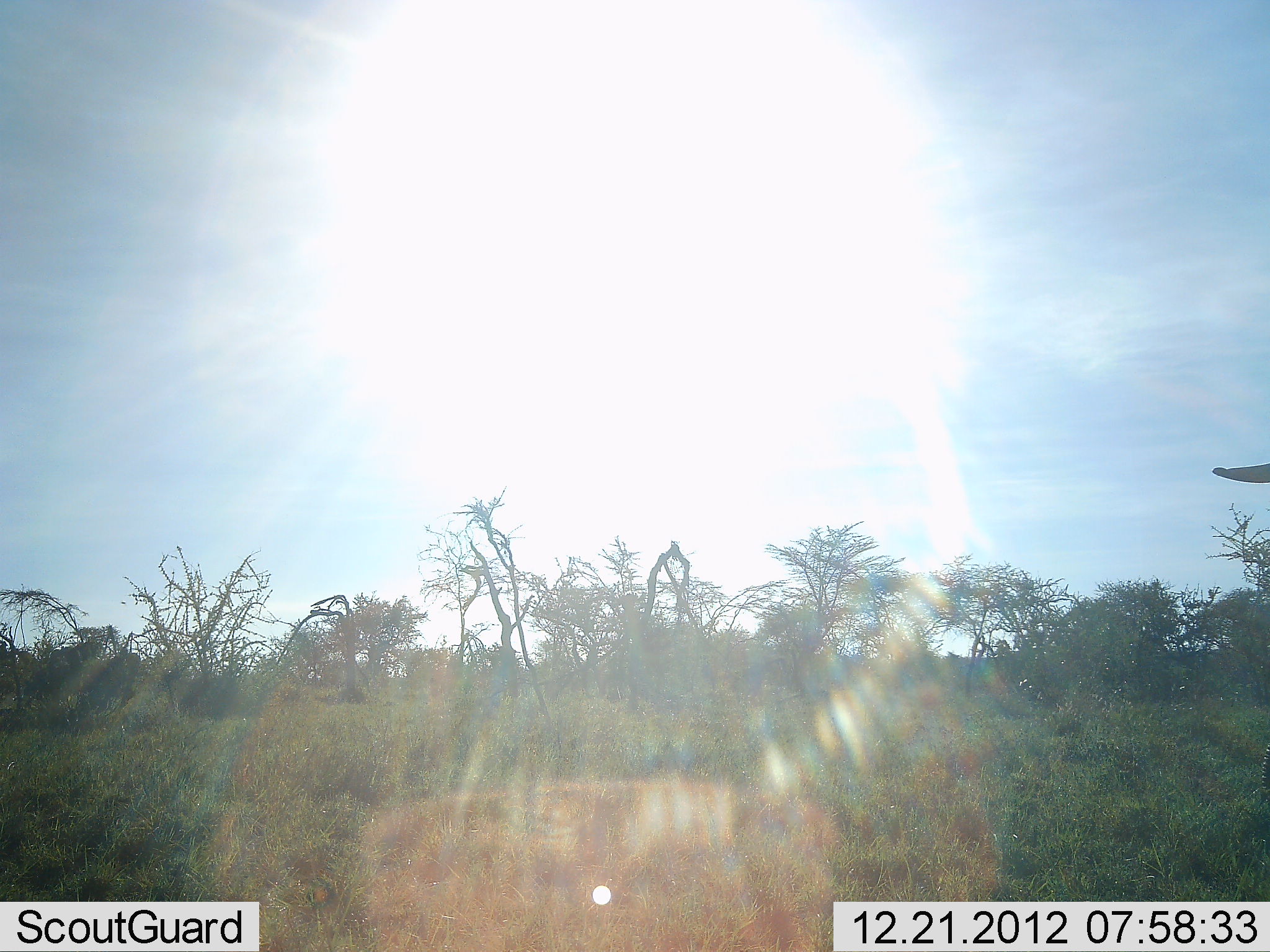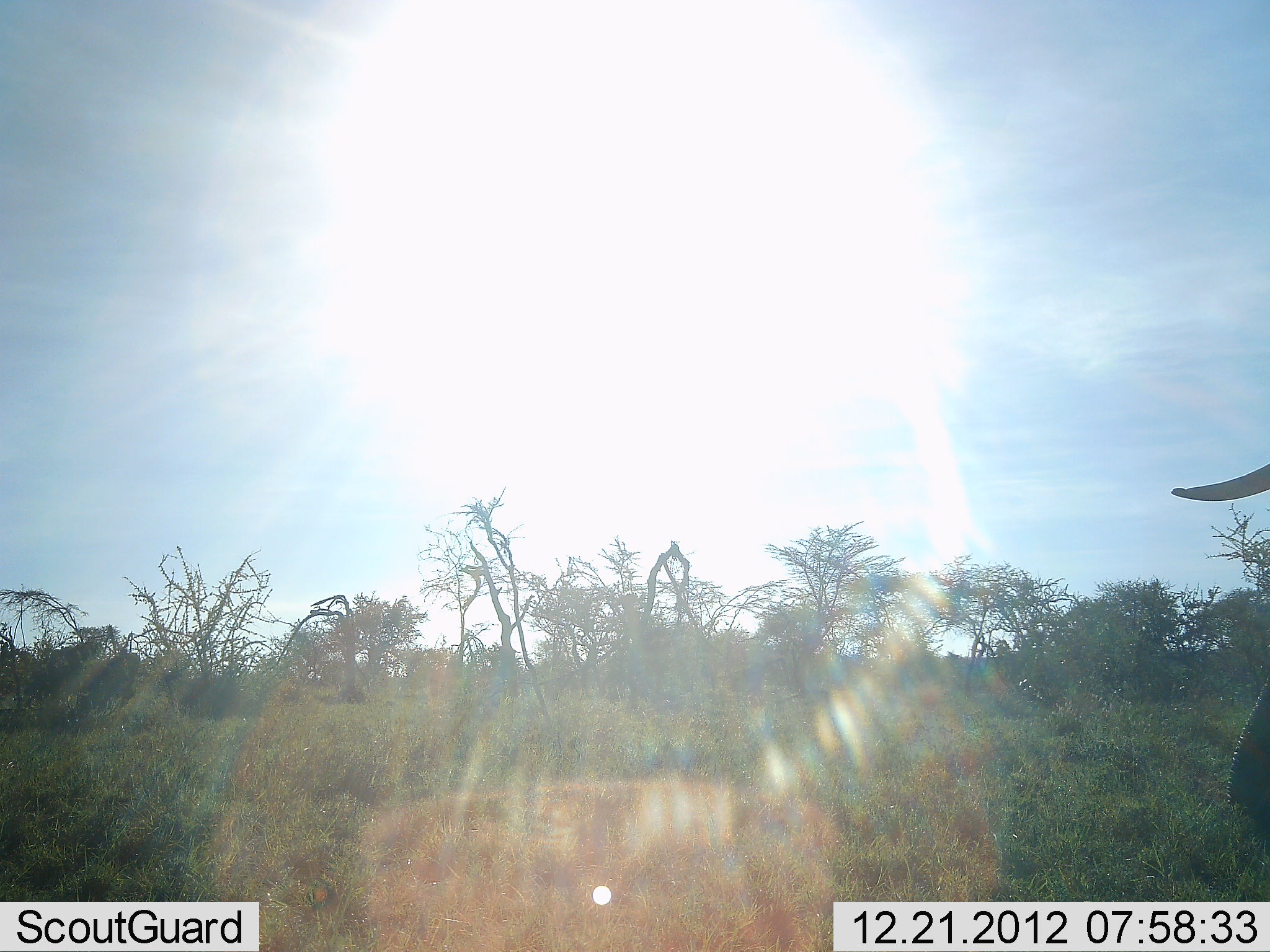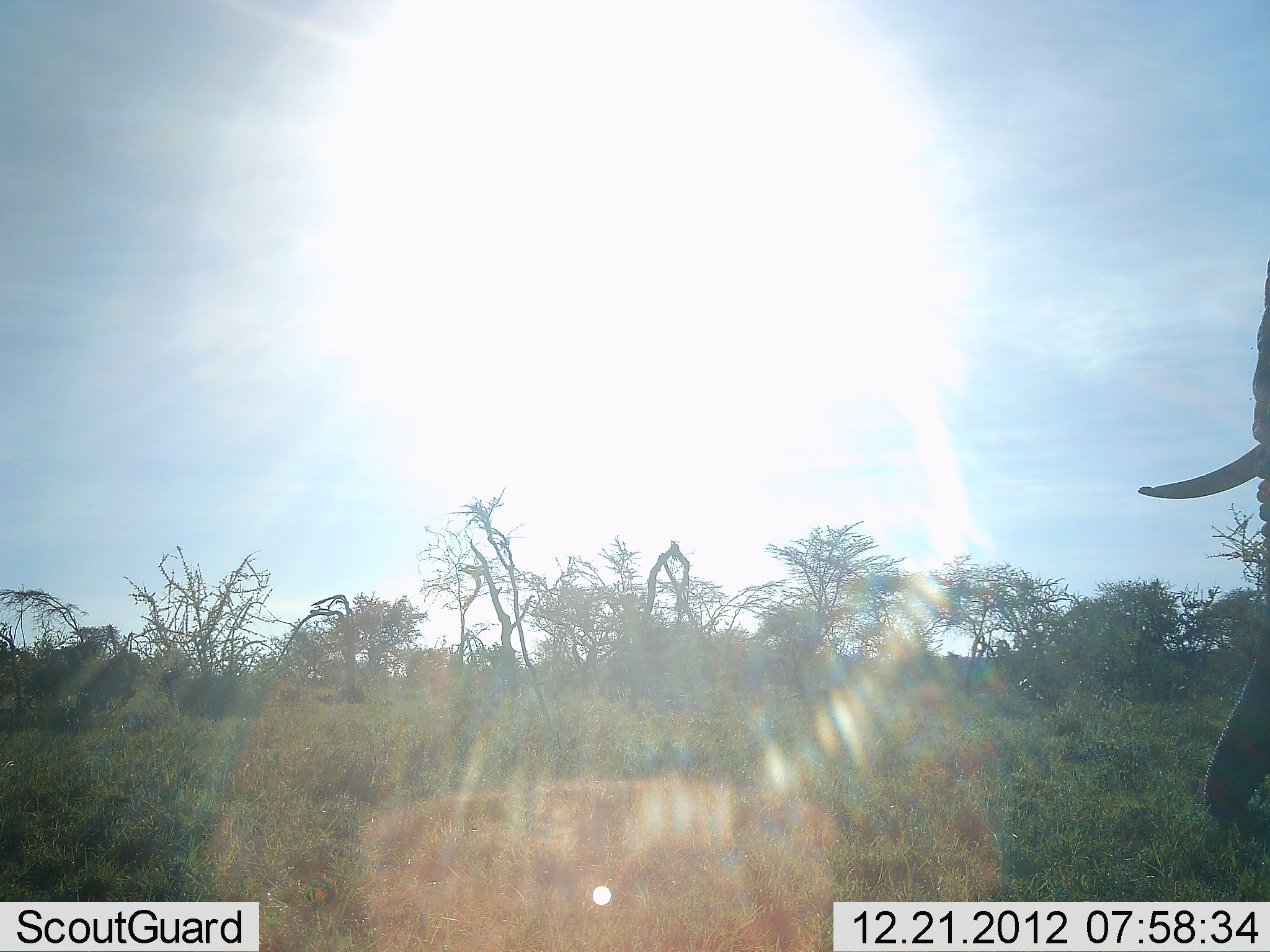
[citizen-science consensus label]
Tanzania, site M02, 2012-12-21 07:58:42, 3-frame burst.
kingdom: Animalia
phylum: Chordata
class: Mammalia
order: Proboscidea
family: Elephantidae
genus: Loxodonta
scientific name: Loxodonta africana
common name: african bush elephant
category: elephant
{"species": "elephant (african bush elephant) (Loxodonta africana)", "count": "1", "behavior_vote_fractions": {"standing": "35%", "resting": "0%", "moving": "65%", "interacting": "0%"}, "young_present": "0%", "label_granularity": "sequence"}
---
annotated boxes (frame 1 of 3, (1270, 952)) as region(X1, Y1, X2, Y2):
animal: region(1212, 465, 1270, 484)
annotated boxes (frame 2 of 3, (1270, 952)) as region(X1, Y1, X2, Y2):
animal: region(1170, 458, 1270, 827)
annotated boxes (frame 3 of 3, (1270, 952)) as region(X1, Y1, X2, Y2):
animal: region(1141, 255, 1269, 837)